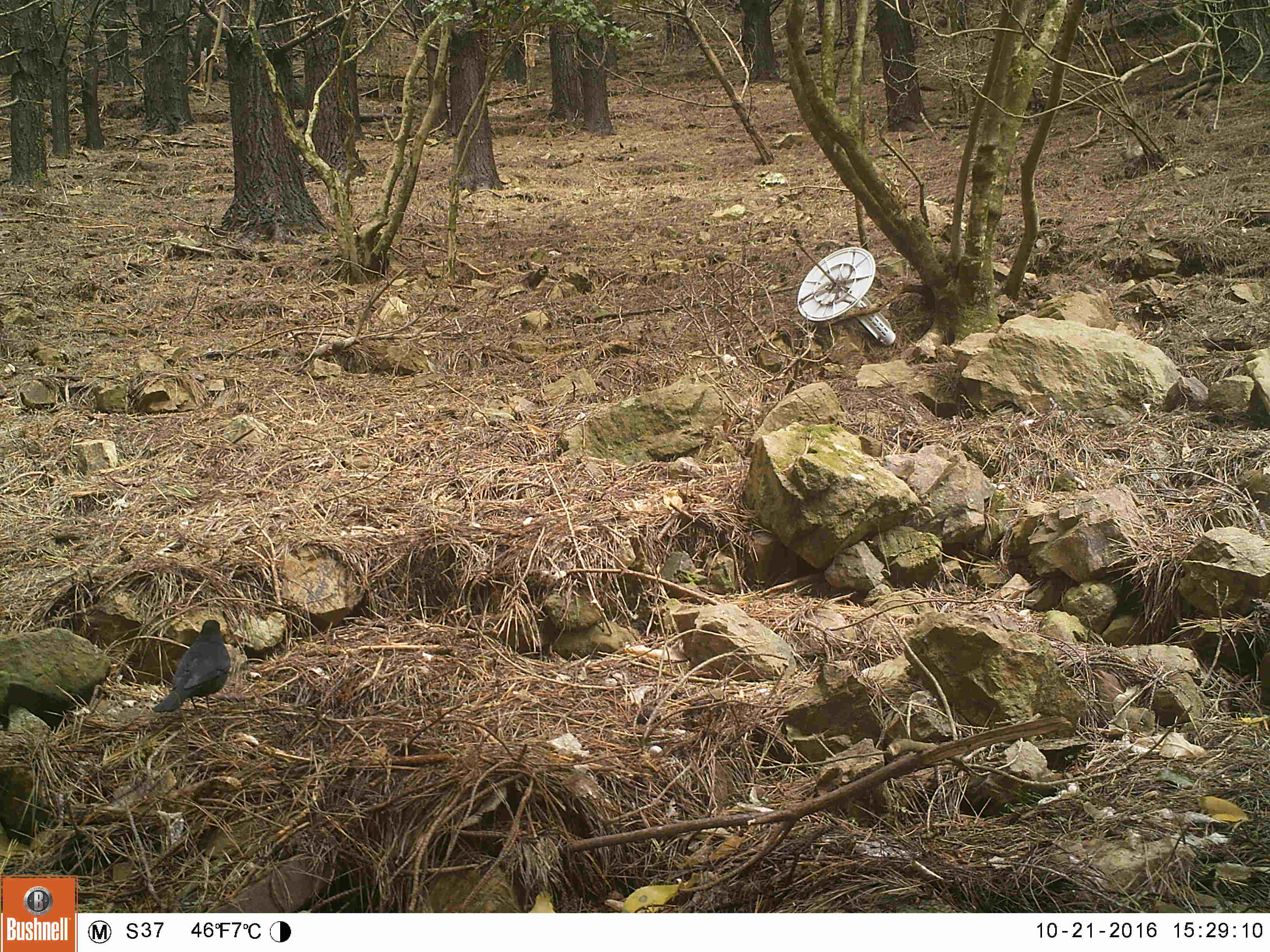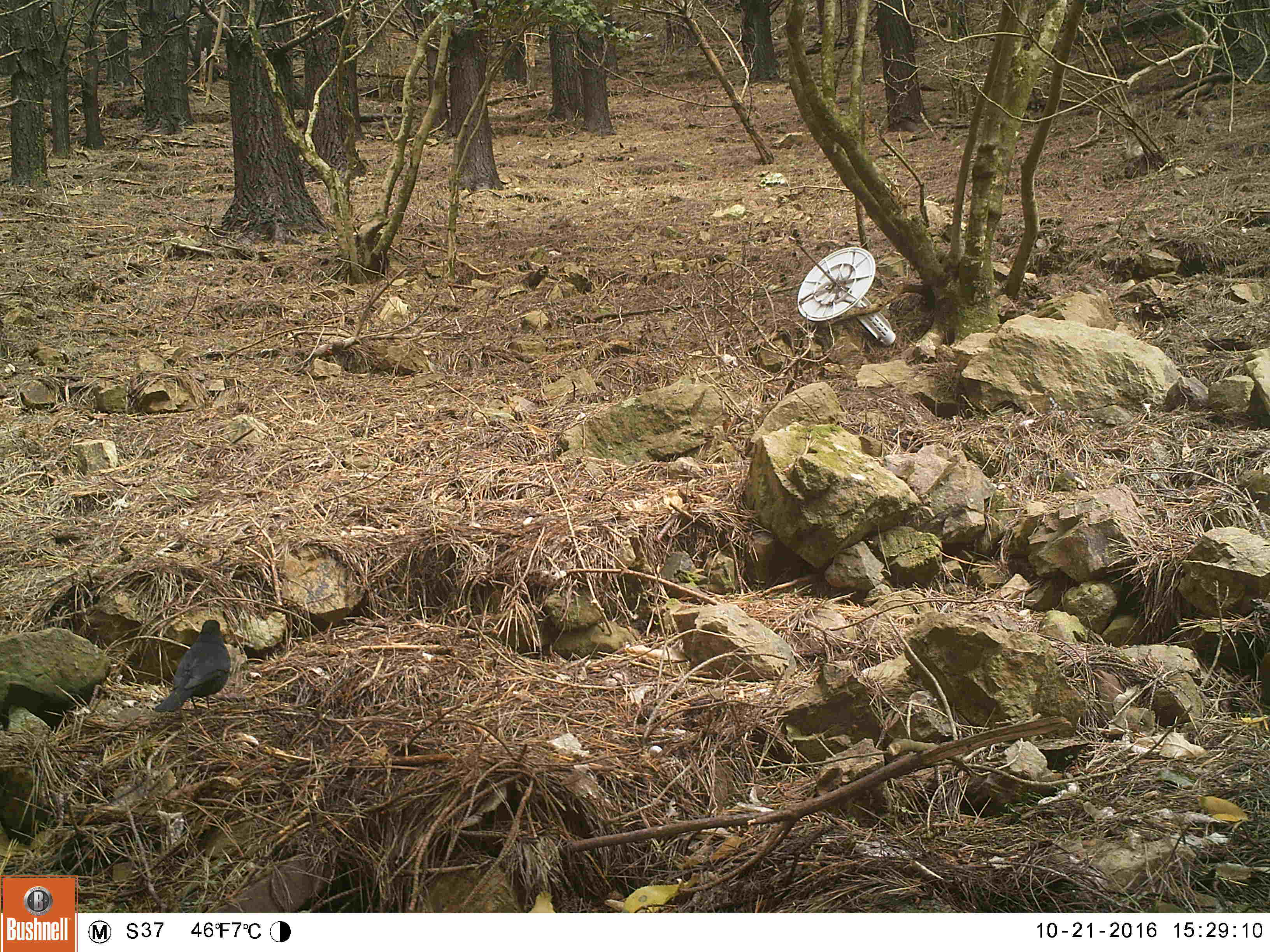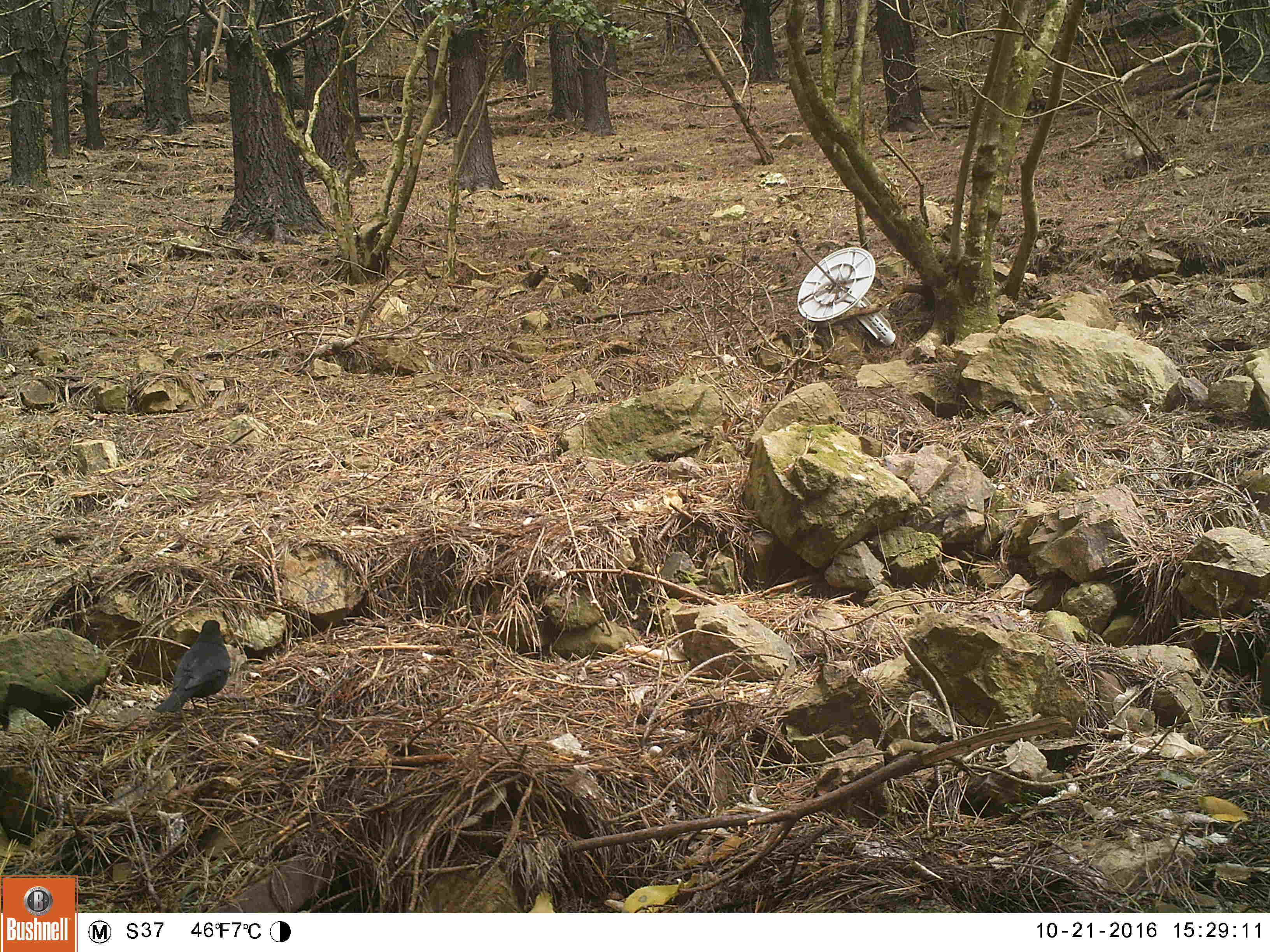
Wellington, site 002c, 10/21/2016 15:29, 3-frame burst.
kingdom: Animalia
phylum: Chordata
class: Aves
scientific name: Aves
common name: bird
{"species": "bird (Aves)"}